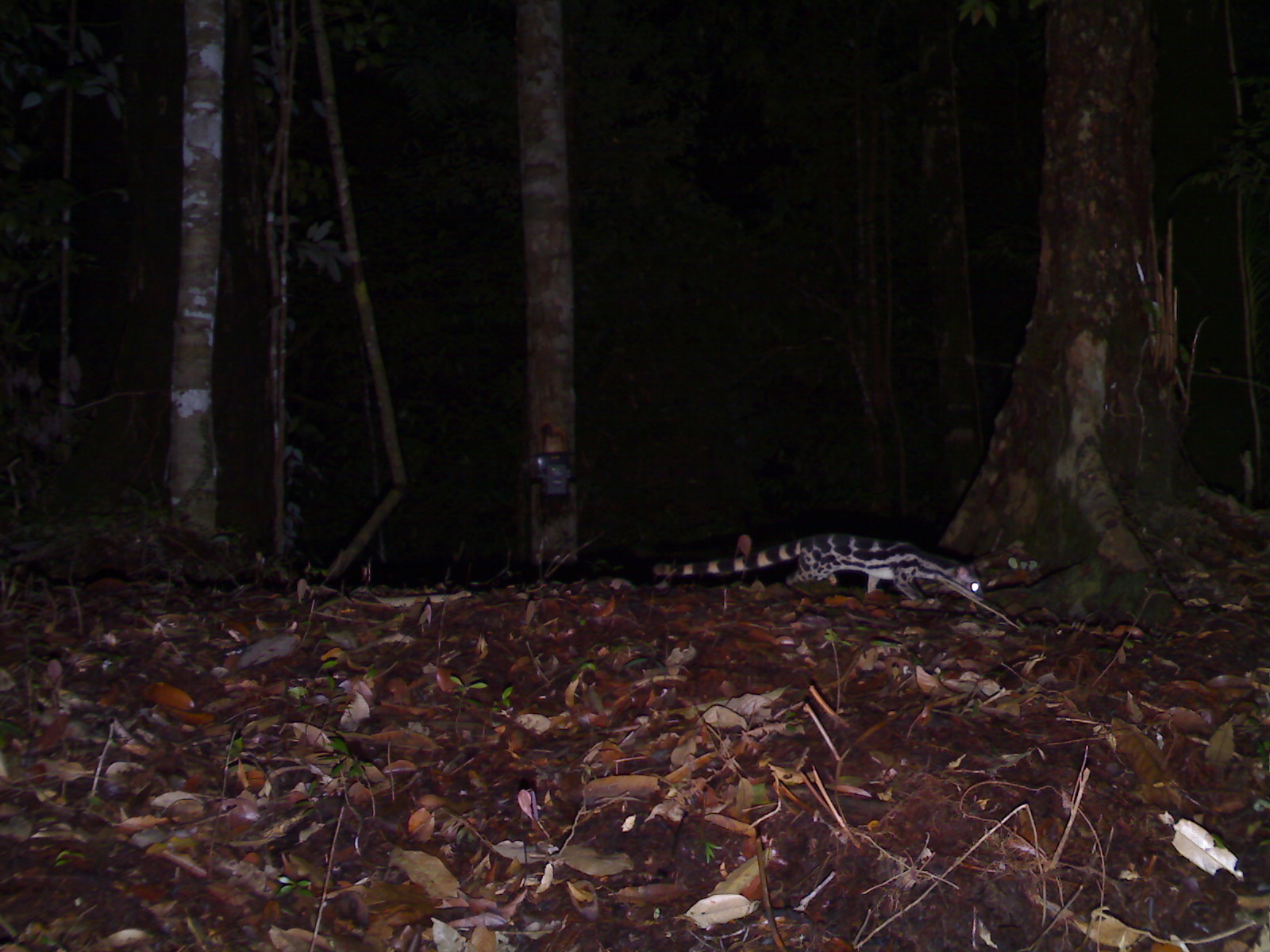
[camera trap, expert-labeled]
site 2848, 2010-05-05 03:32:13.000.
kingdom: Animalia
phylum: Chordata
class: Mammalia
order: Carnivora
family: Prionodontidae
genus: Prionodon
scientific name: Prionodon linsang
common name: banded linsang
Prionodon linsang (banded linsang), count 1.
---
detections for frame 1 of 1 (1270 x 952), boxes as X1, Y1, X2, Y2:
prionodon linsang: 654, 533, 983, 605